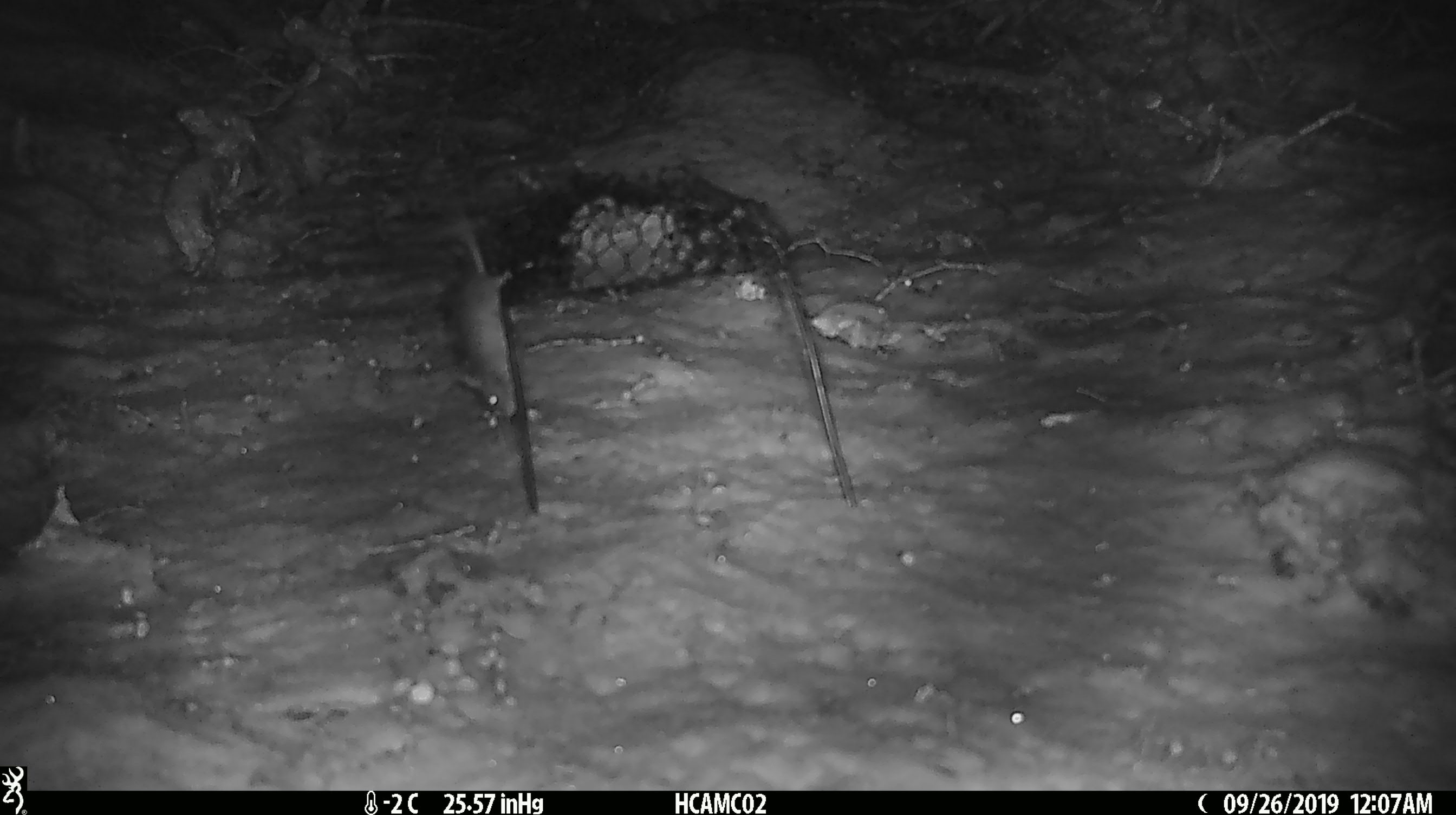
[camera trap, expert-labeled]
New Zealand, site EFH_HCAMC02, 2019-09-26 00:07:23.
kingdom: Animalia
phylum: Chordata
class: Mammalia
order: Rodentia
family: Muridae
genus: Mus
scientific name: Mus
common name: mouse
Mouse (Mus).